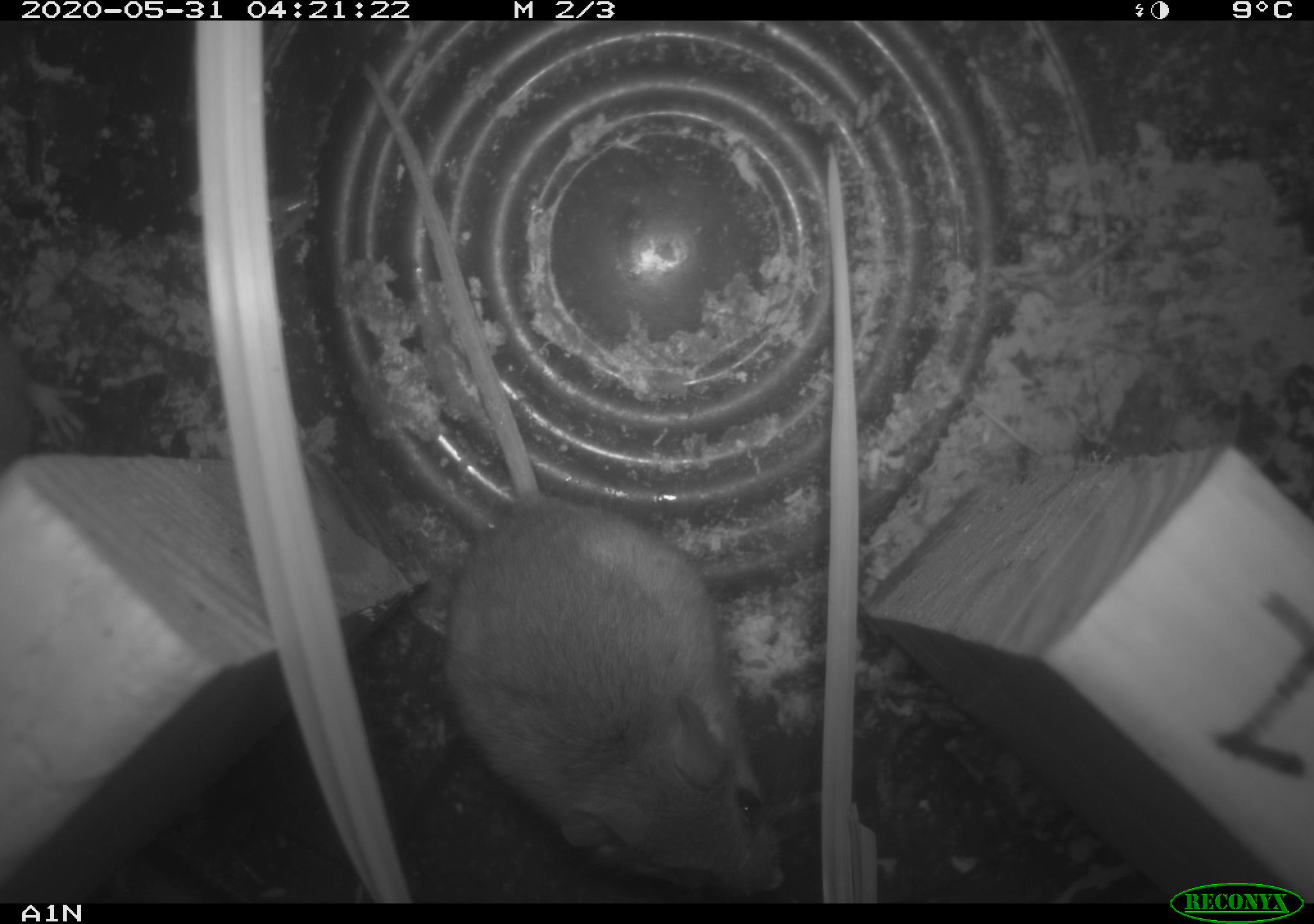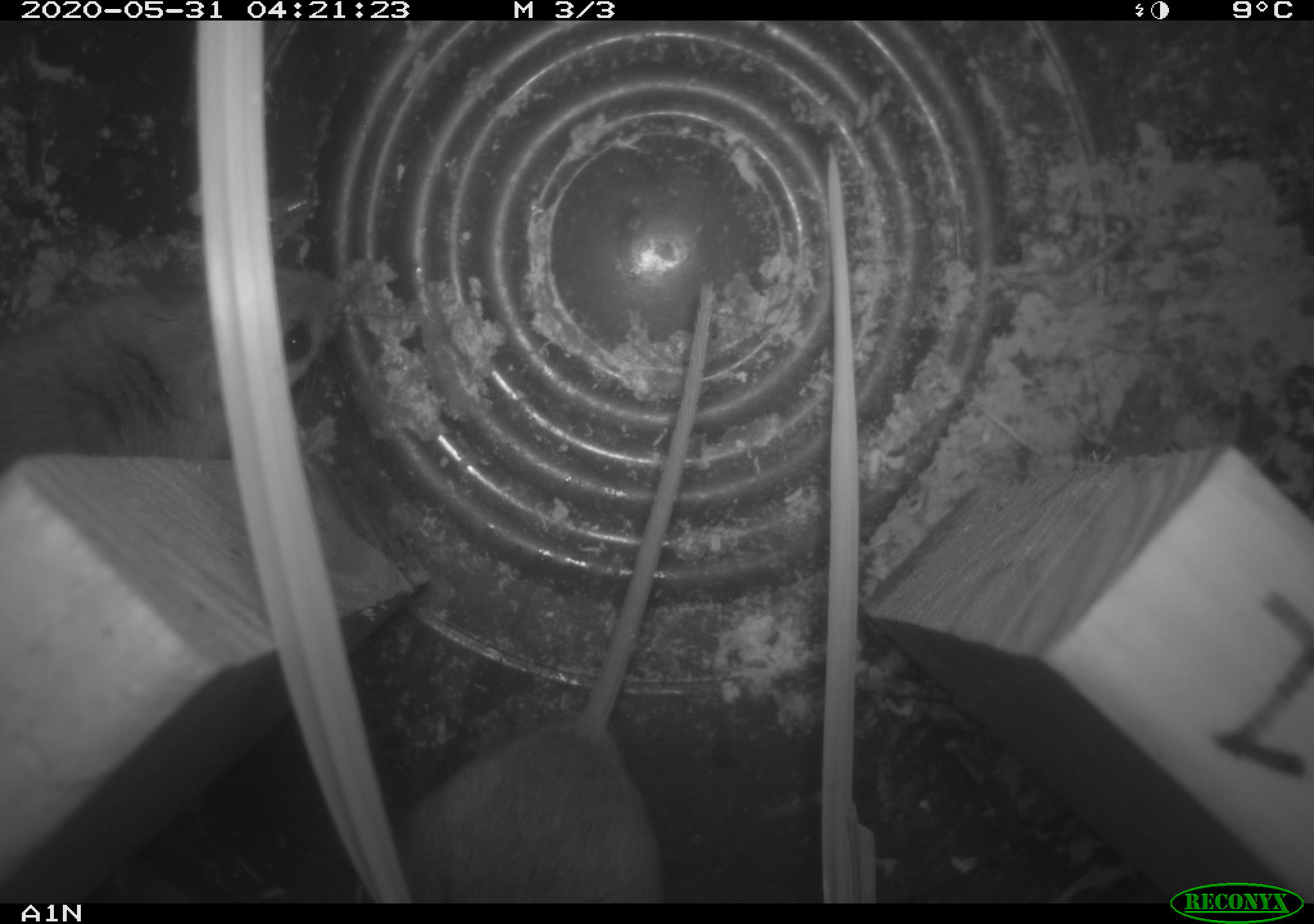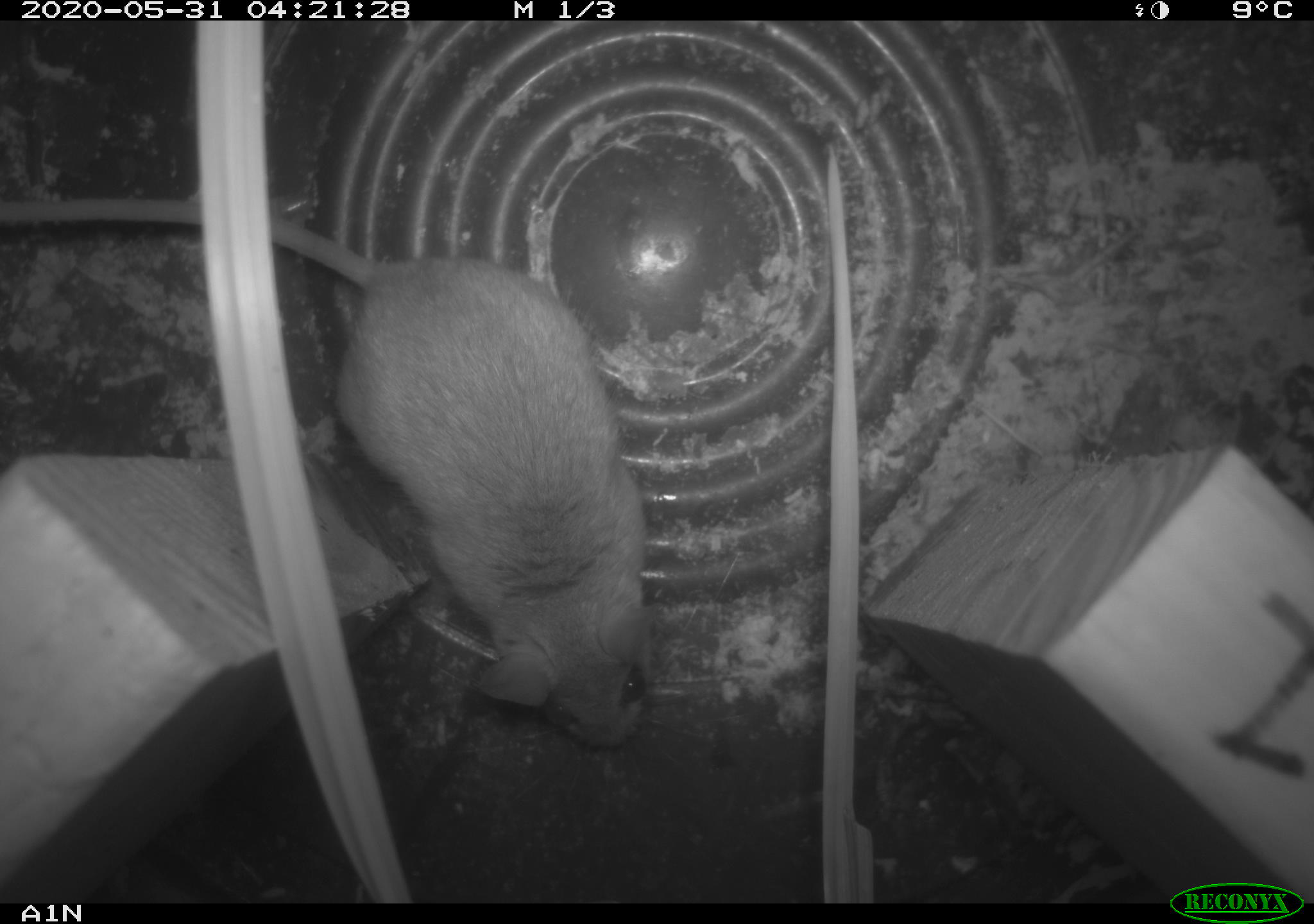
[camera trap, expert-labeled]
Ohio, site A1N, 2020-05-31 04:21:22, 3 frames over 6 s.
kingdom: Animalia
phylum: Chordata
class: Mammalia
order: Rodentia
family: Cricetidae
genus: Peromyscus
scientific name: Peromyscus leucopus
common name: white-footed mouse